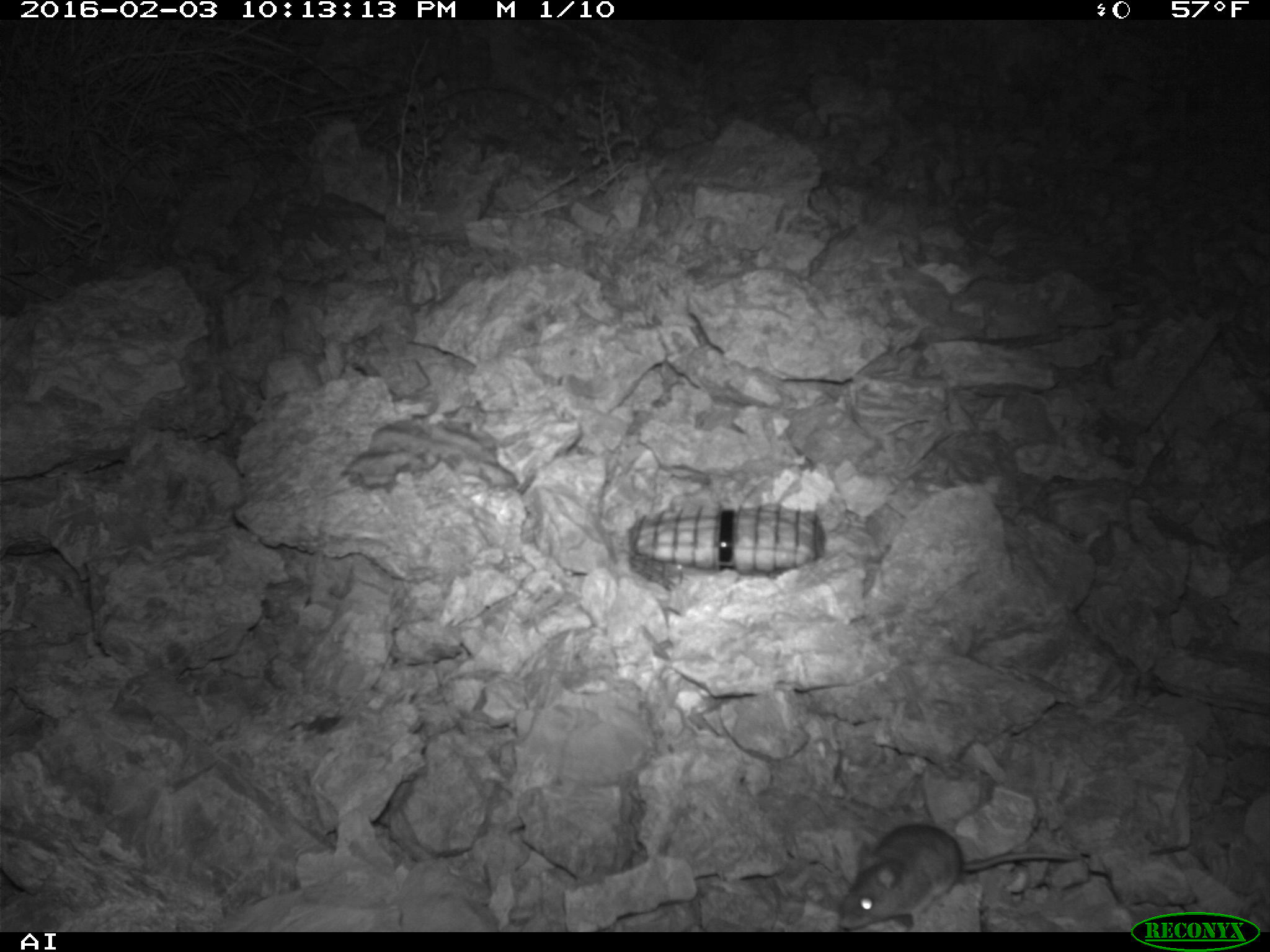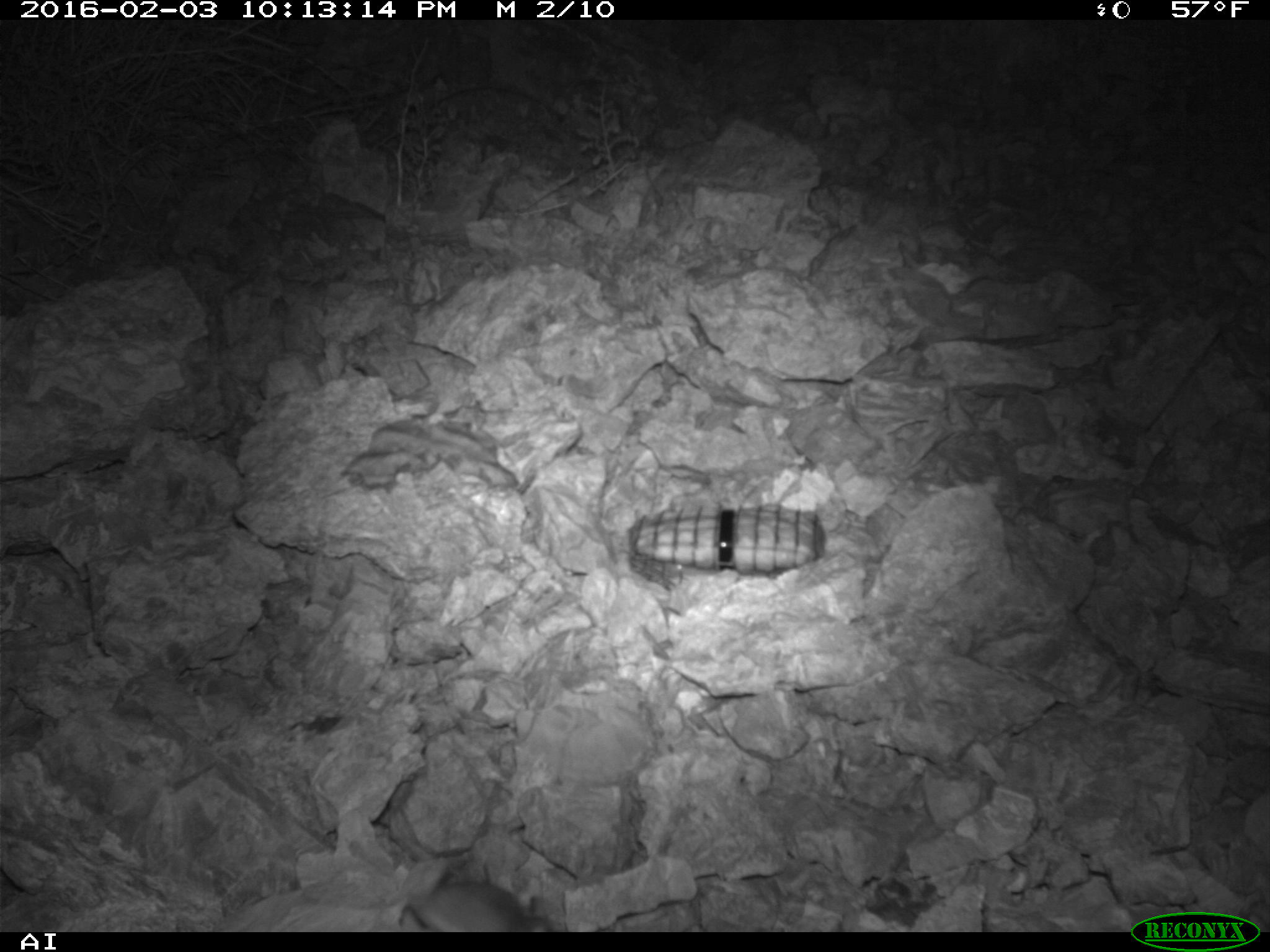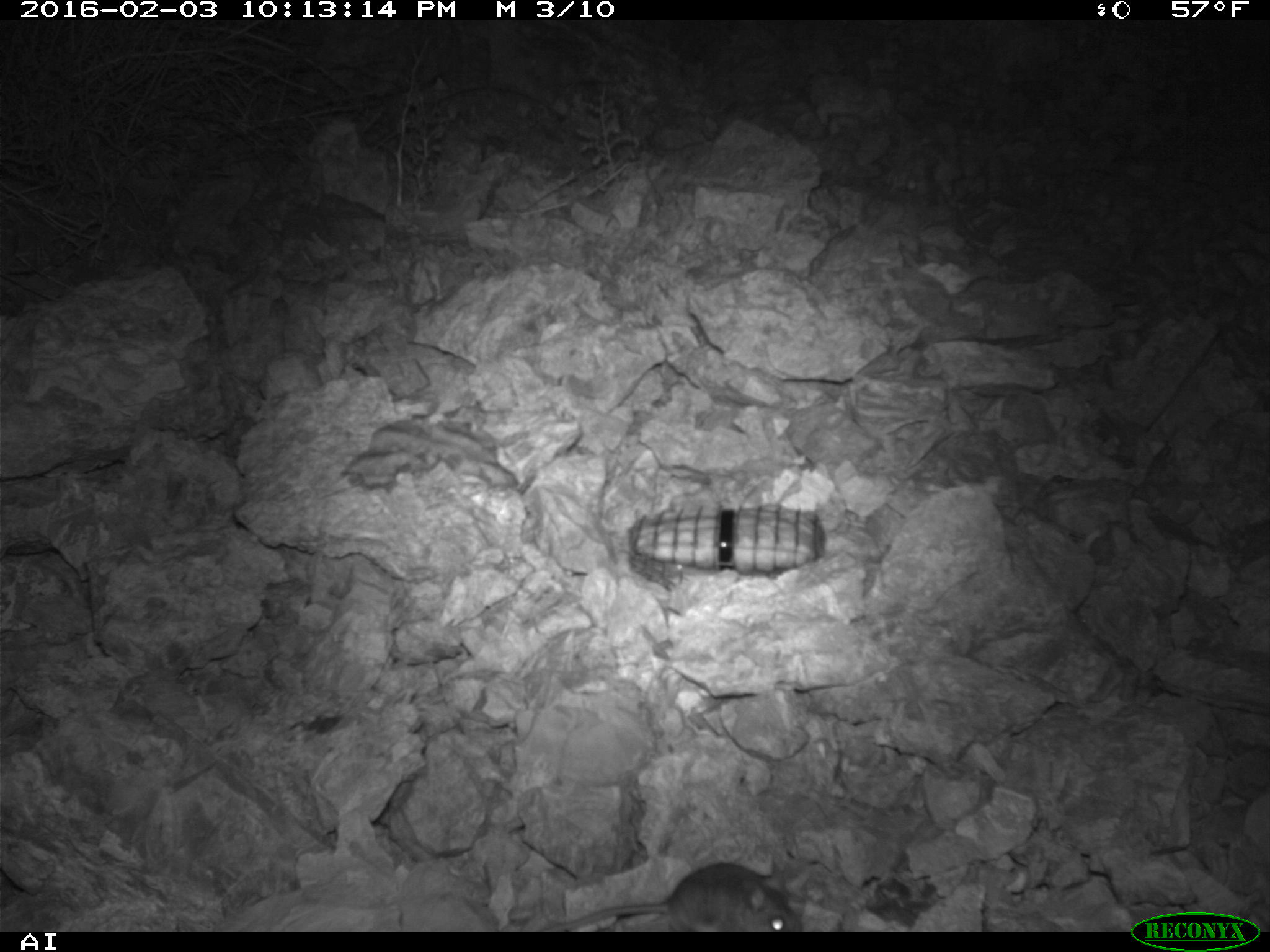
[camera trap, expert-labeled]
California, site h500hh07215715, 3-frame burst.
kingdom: Animalia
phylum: Chordata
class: Mammalia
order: Rodentia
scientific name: Rodentia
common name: rodent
Rodent (Rodentia).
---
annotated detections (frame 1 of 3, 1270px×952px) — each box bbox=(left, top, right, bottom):
rodent: bbox=(840, 824, 1081, 929)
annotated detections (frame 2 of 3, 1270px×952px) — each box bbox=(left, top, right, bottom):
rodent: bbox=(376, 881, 554, 932)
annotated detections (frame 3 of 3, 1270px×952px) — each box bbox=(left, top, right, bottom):
rodent: bbox=(534, 861, 804, 932)